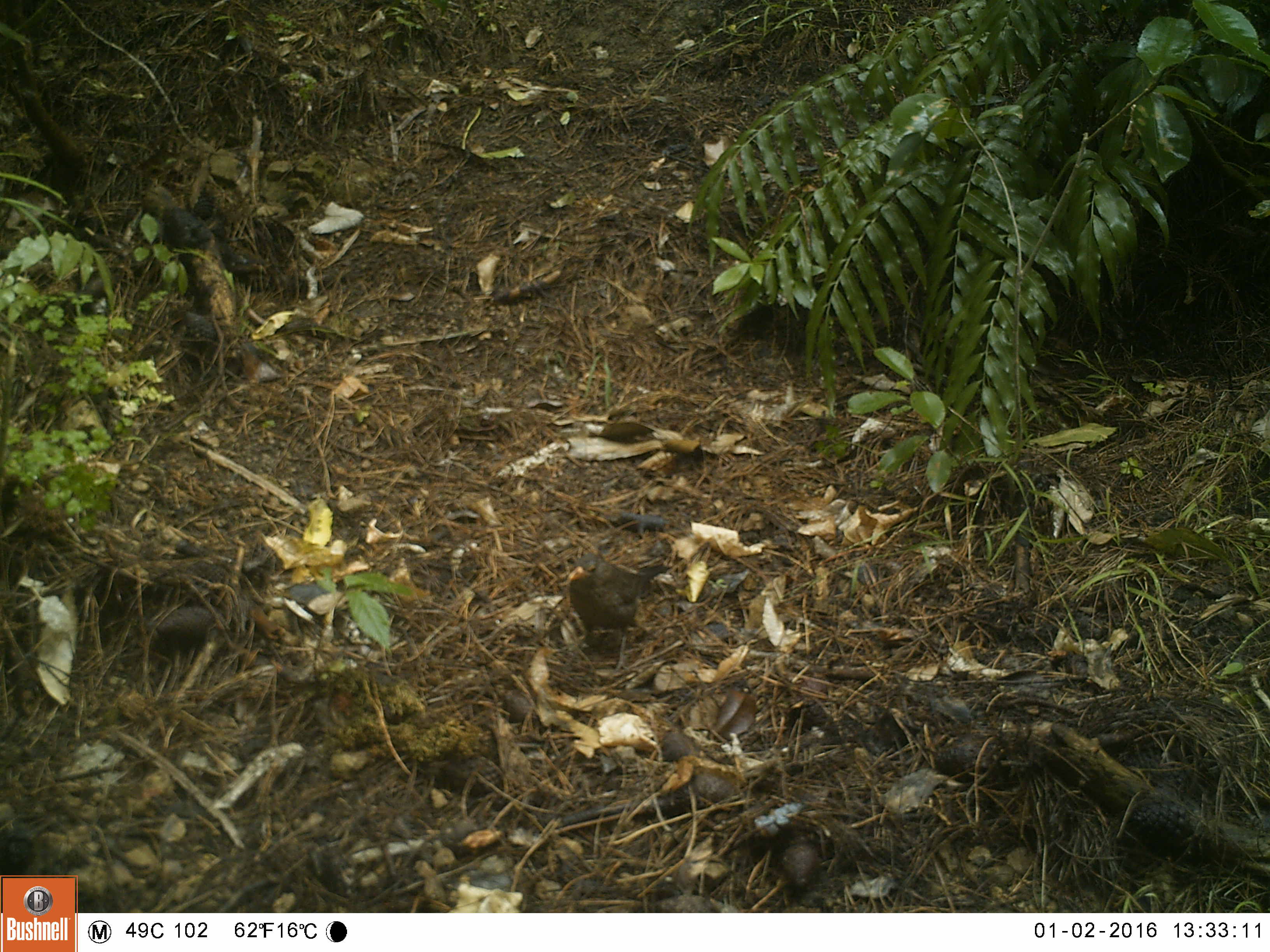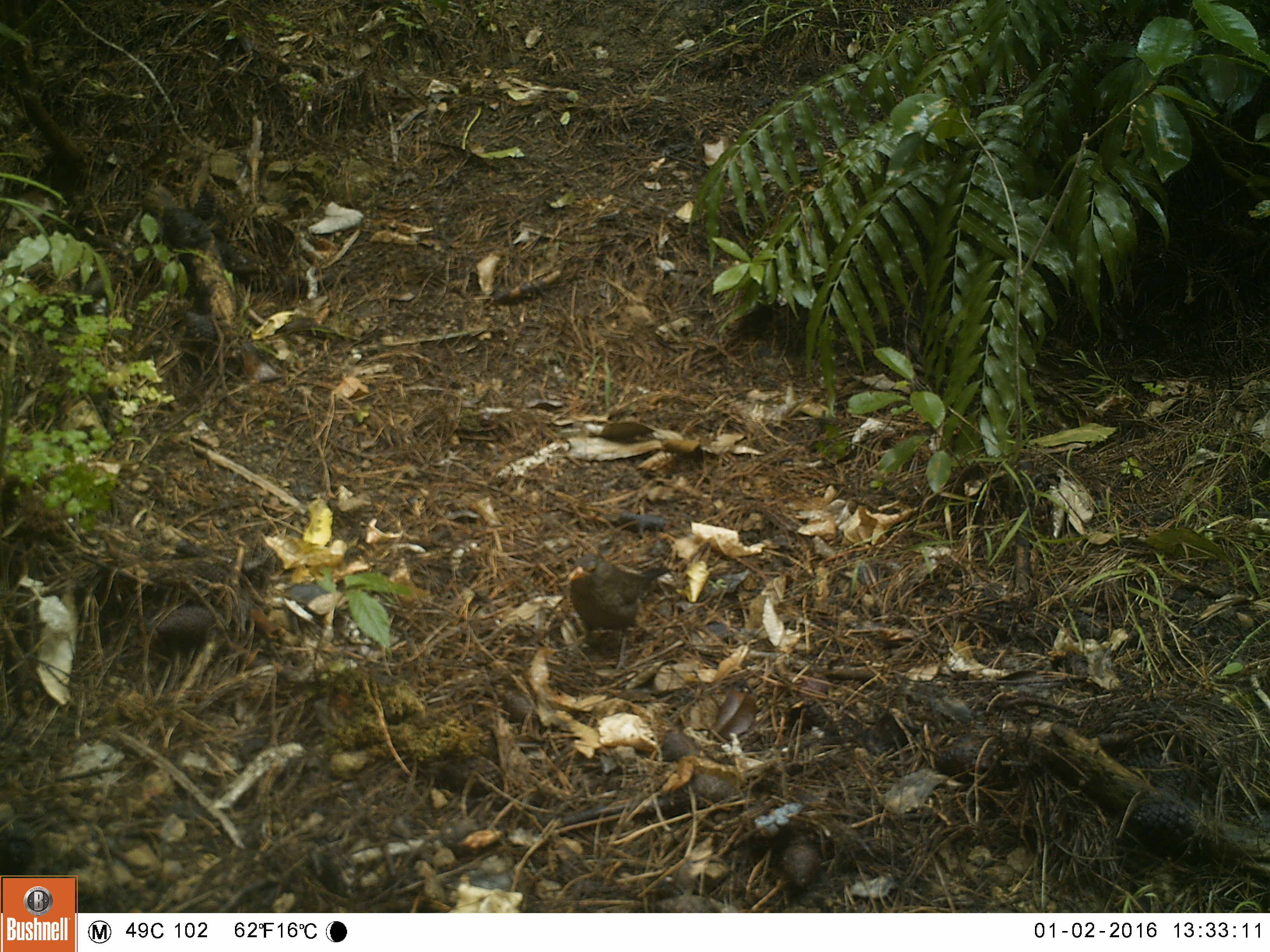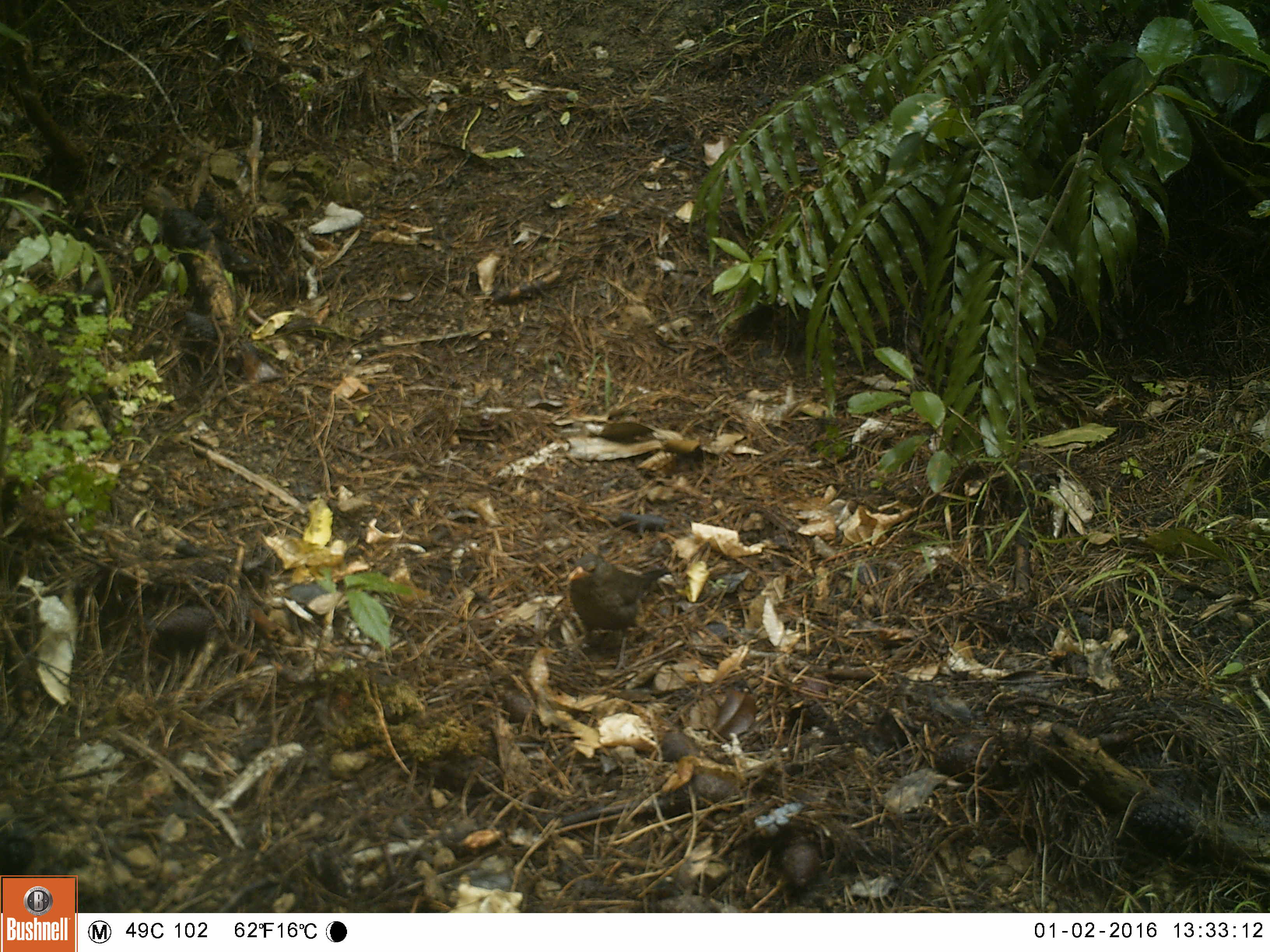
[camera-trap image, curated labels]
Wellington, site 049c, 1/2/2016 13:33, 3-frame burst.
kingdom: Animalia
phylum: Chordata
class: Aves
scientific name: Aves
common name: bird